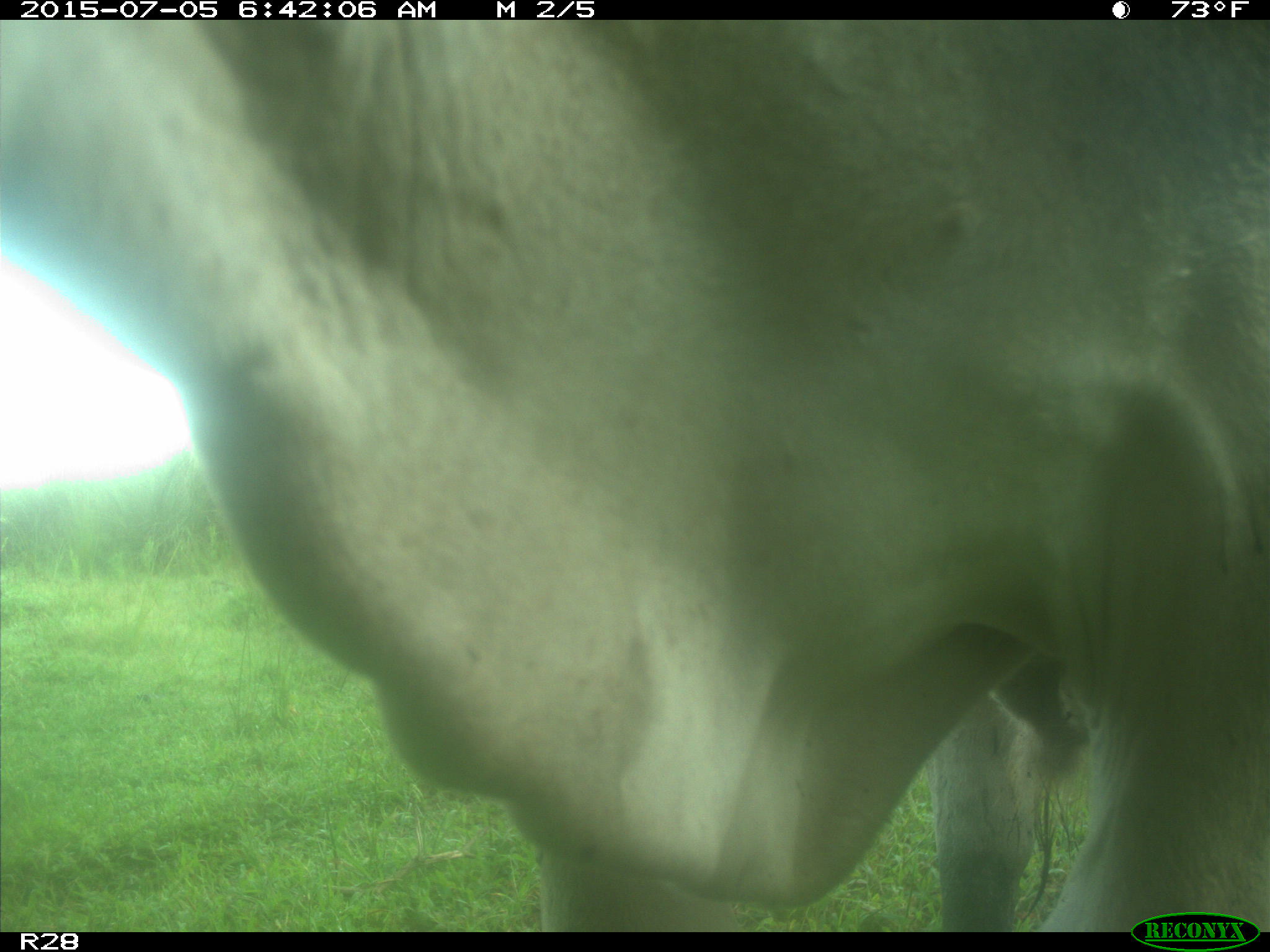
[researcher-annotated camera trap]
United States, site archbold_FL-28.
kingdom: Animalia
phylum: Chordata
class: Mammalia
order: Artiodactyla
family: Bovidae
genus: Bos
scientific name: Bos taurus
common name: domestic cow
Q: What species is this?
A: Bos taurus (domestic cow).